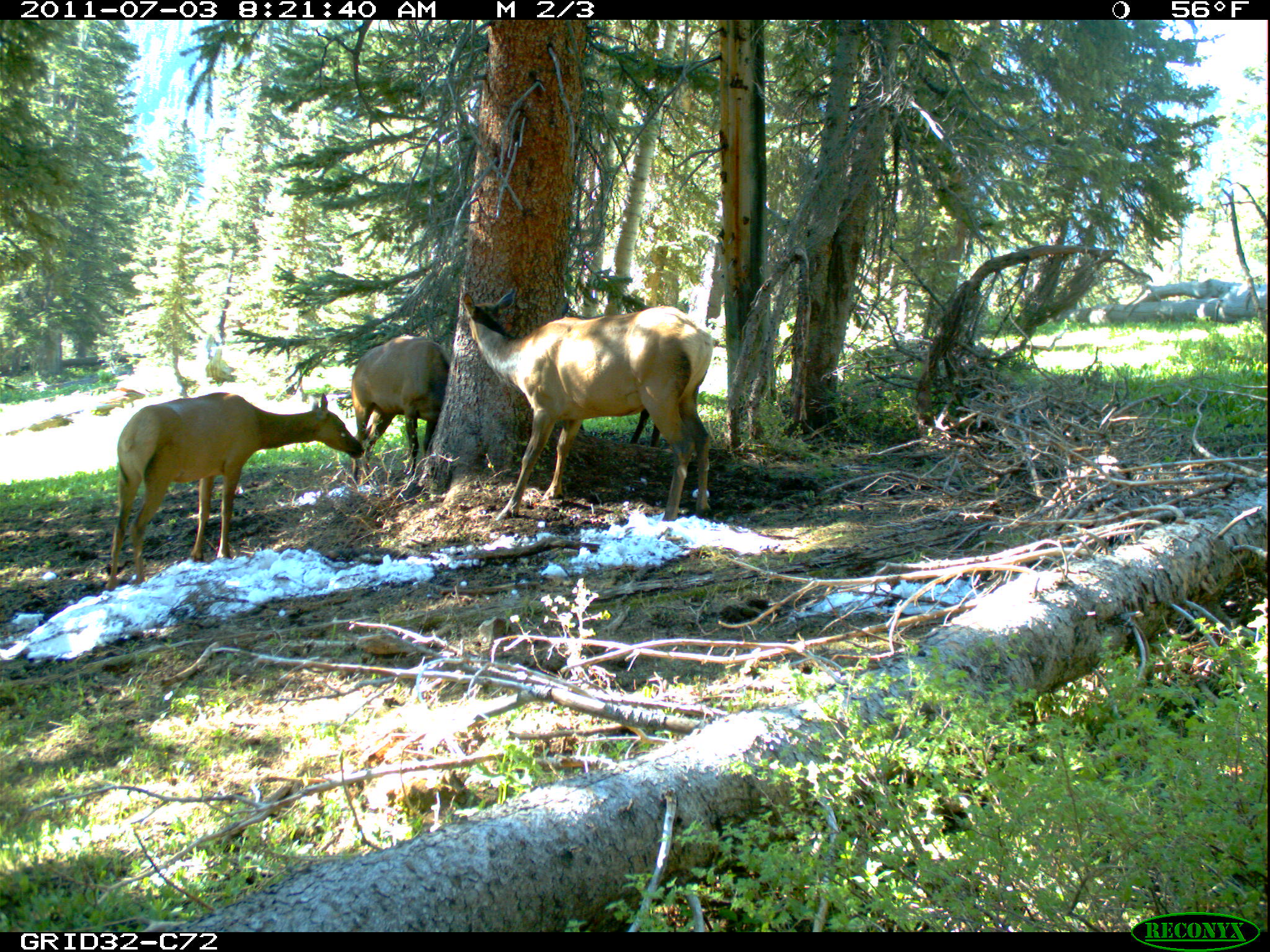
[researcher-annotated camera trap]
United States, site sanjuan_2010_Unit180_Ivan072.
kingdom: Animalia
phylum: Chordata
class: Mammalia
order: Artiodactyla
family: Cervidae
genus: Cervus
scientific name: Cervus elaphus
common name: red deer